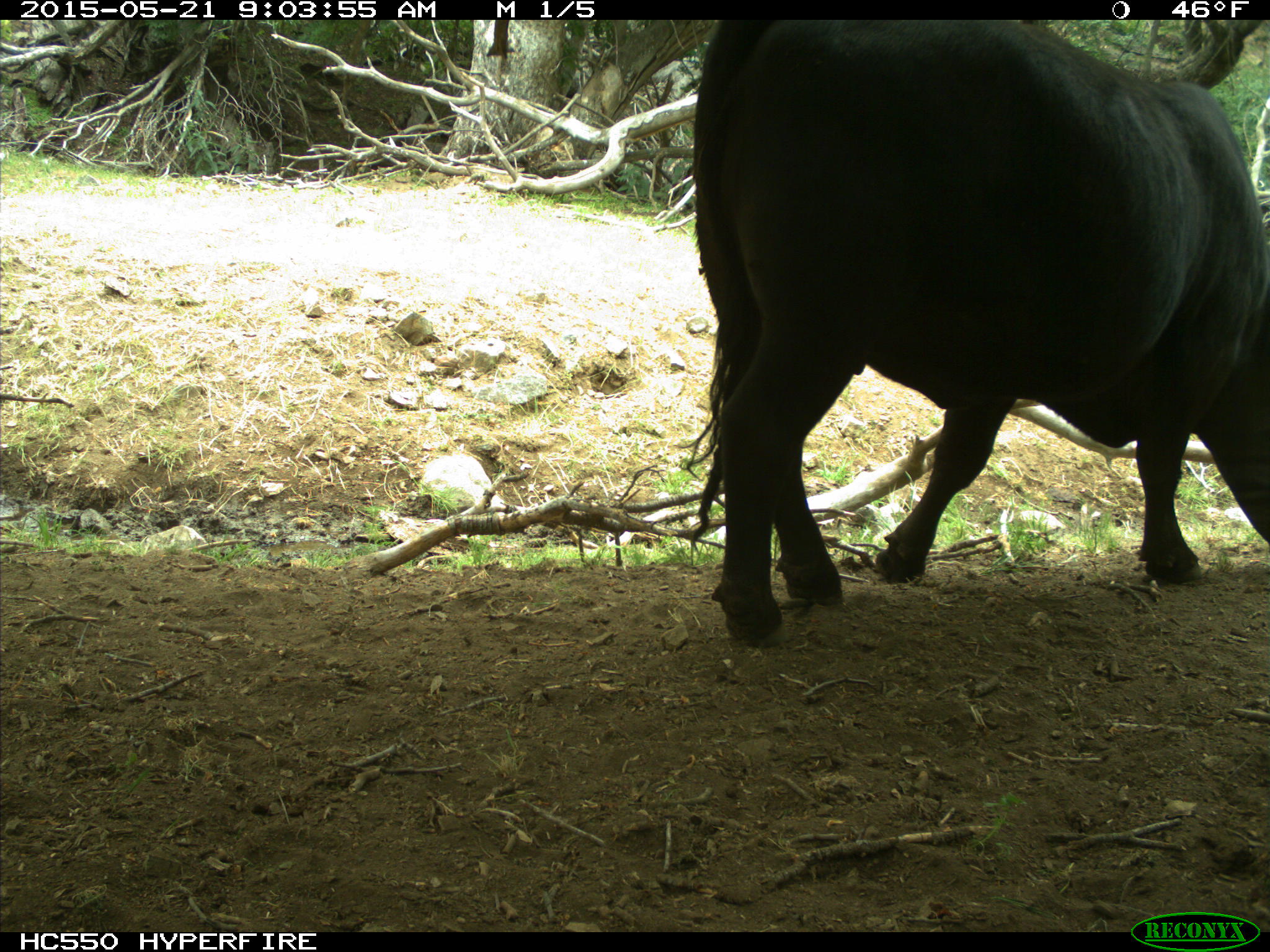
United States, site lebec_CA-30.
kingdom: Animalia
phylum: Chordata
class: Mammalia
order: Artiodactyla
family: Bovidae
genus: Bos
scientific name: Bos taurus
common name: domestic cow